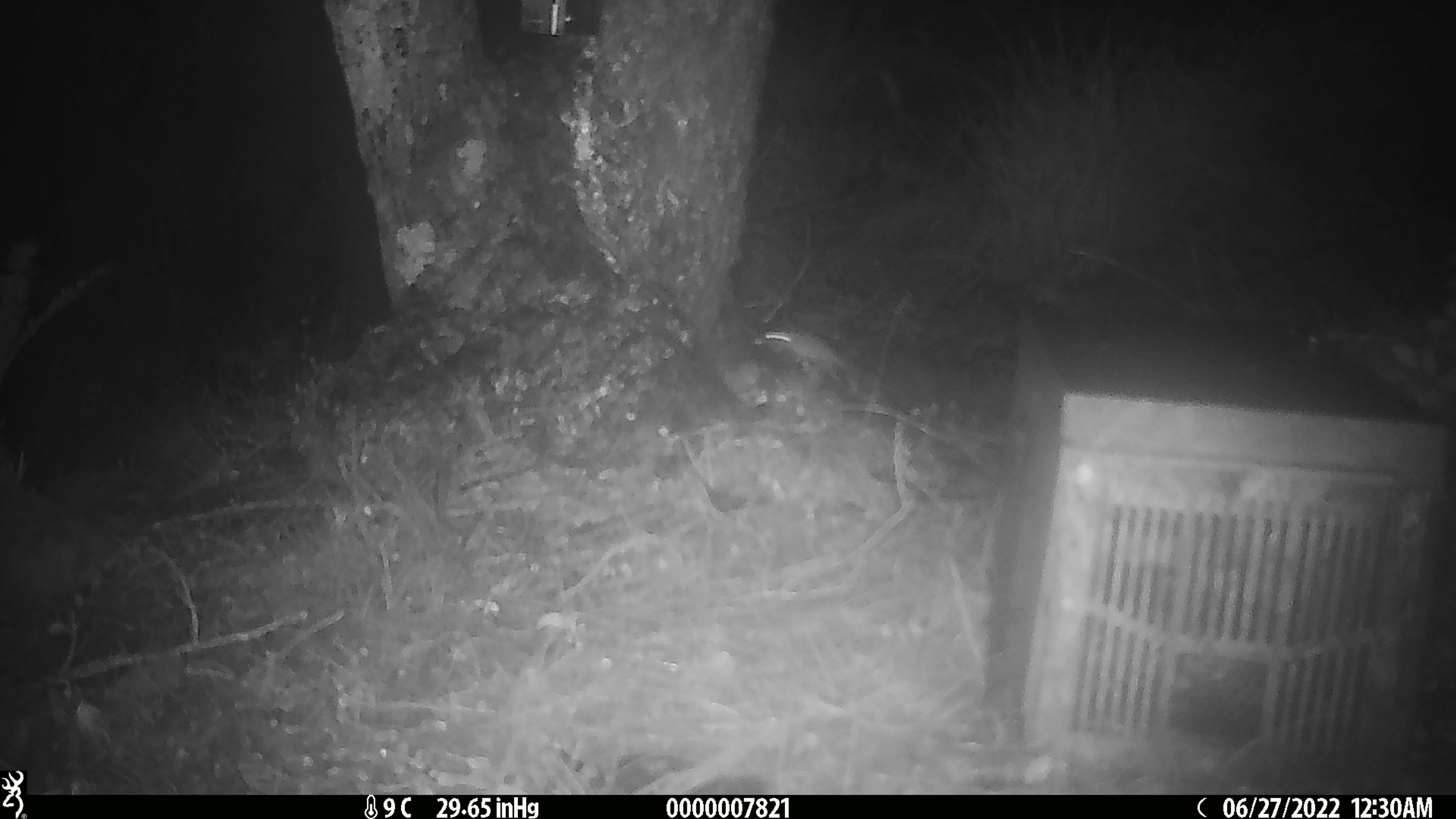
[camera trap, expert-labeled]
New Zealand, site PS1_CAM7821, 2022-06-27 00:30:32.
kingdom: Animalia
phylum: Chordata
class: Mammalia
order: Rodentia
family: Muridae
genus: Mus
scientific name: Mus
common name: mouse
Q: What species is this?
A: Mouse (Mus).